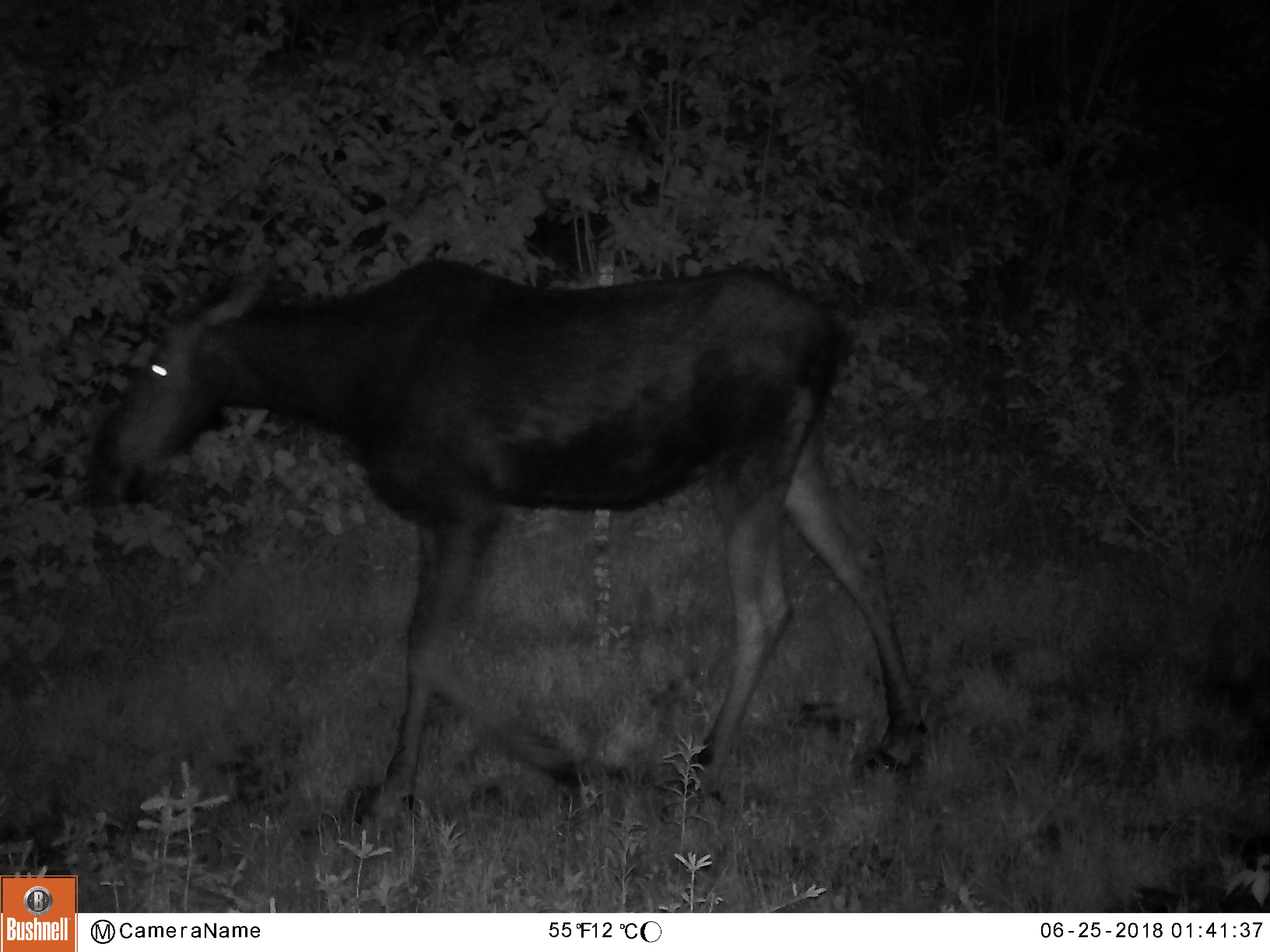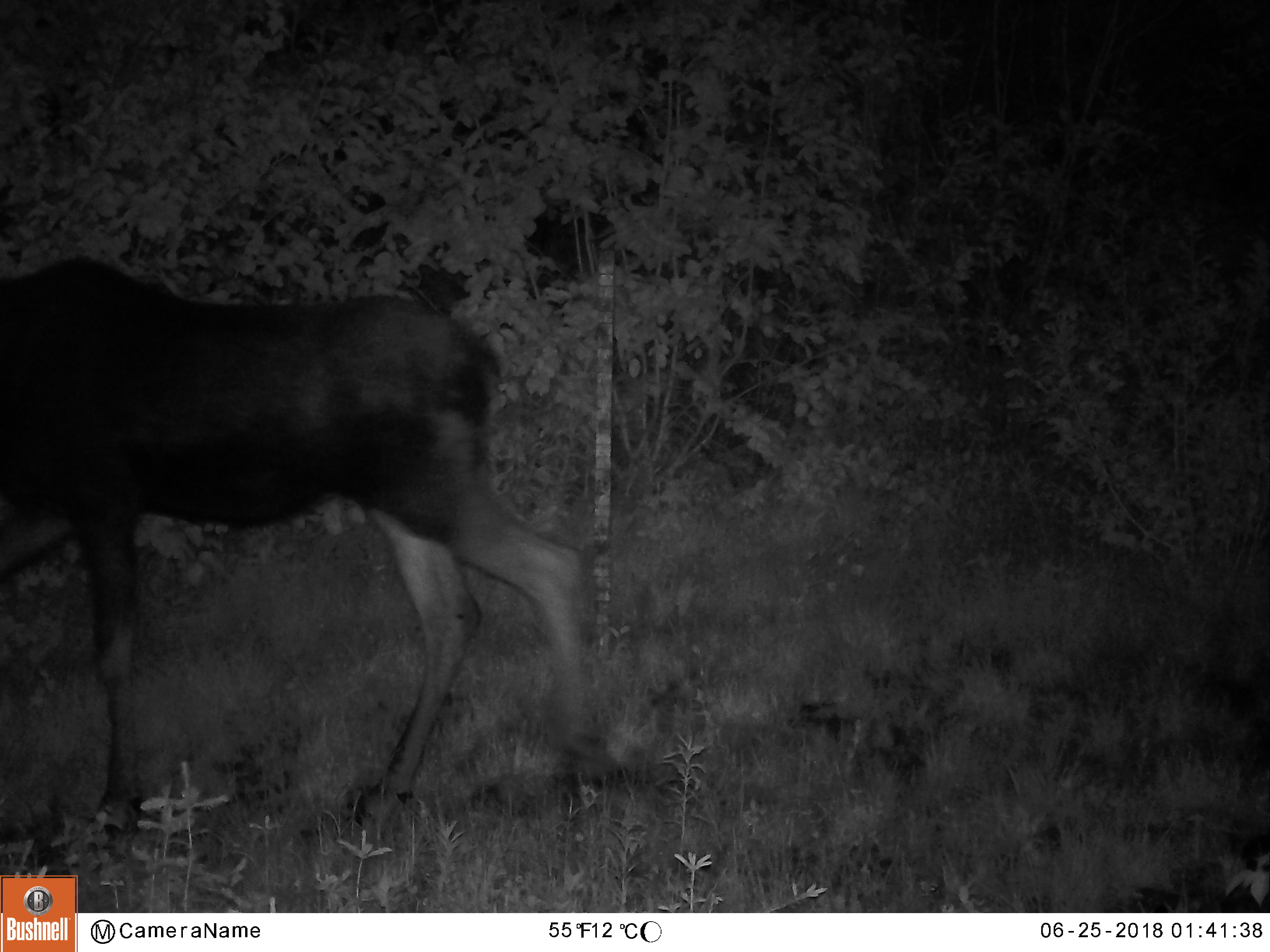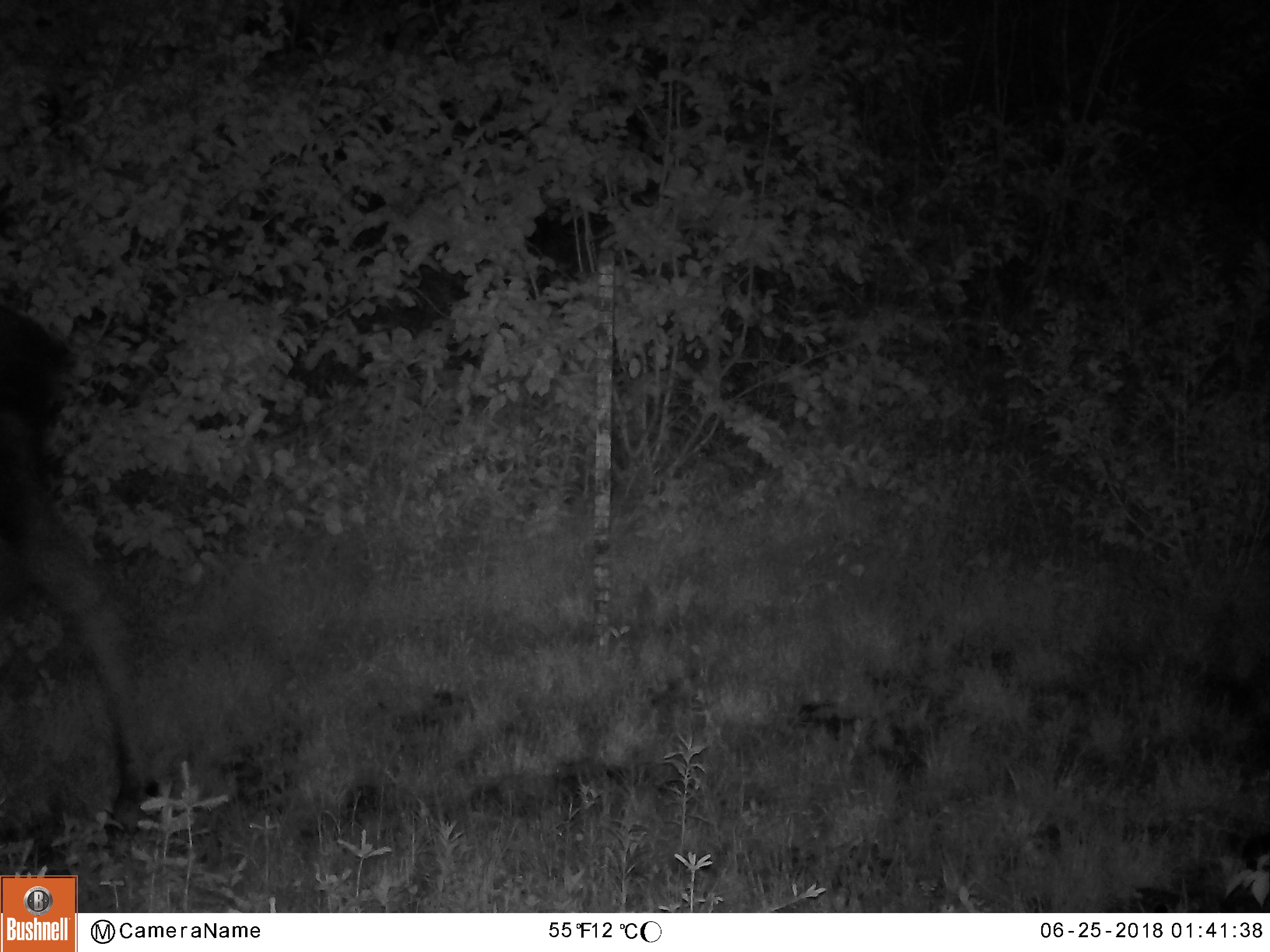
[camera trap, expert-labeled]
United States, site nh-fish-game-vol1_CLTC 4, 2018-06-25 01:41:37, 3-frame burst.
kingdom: Animalia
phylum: Chordata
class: Mammalia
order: Artiodactyla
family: Cervidae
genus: Alces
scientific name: Alces alces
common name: moose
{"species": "moose (Alces alces)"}